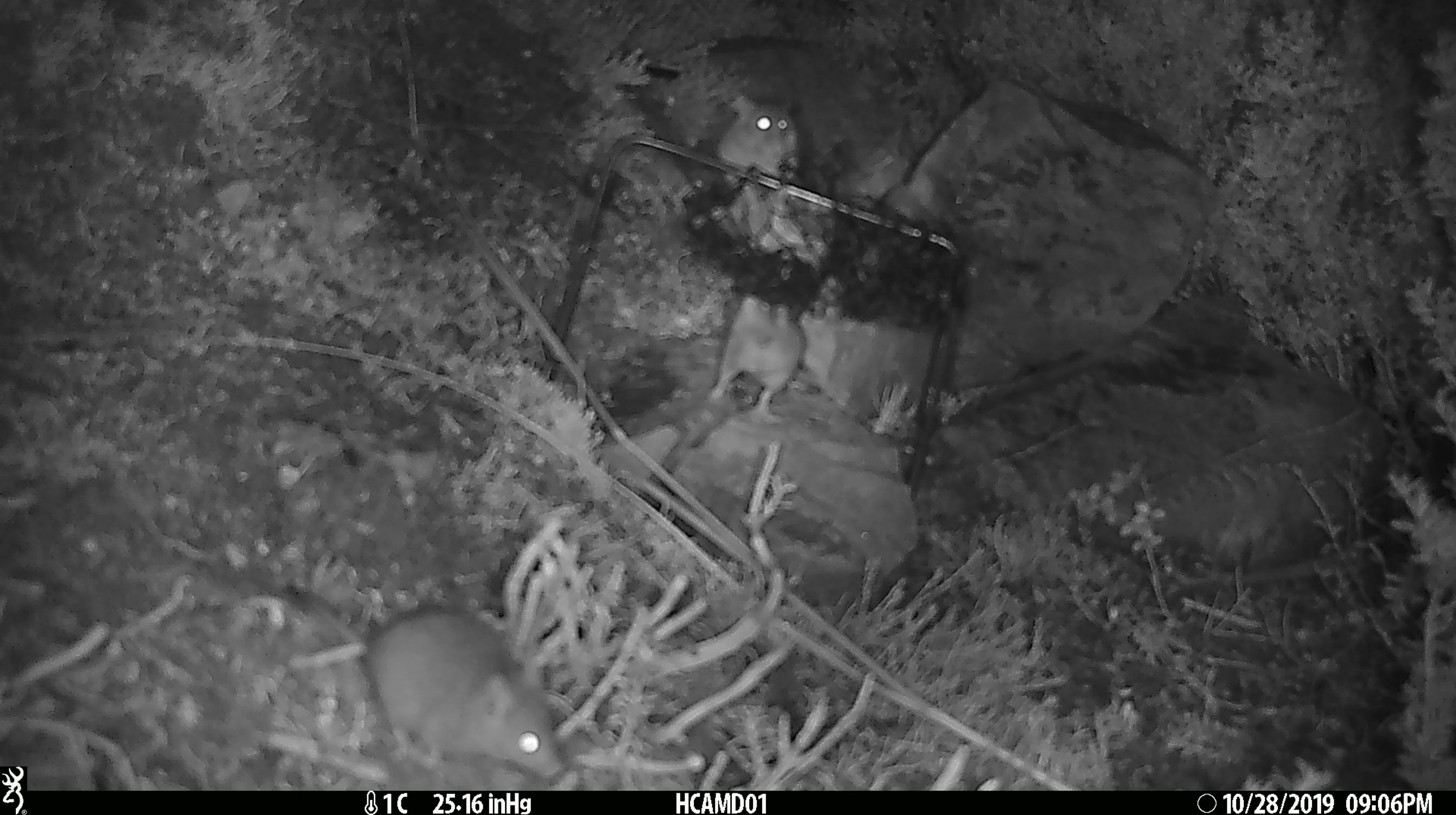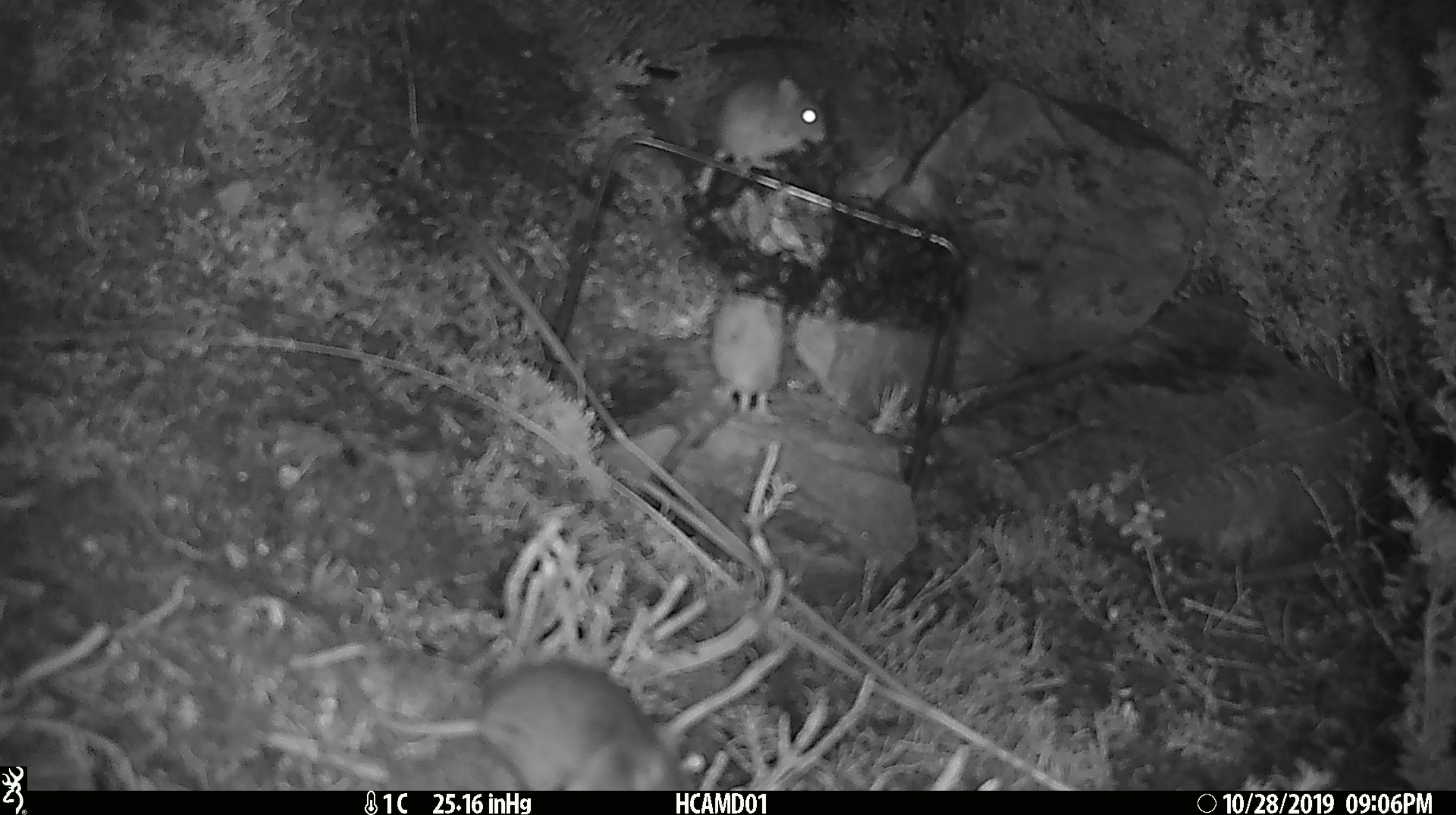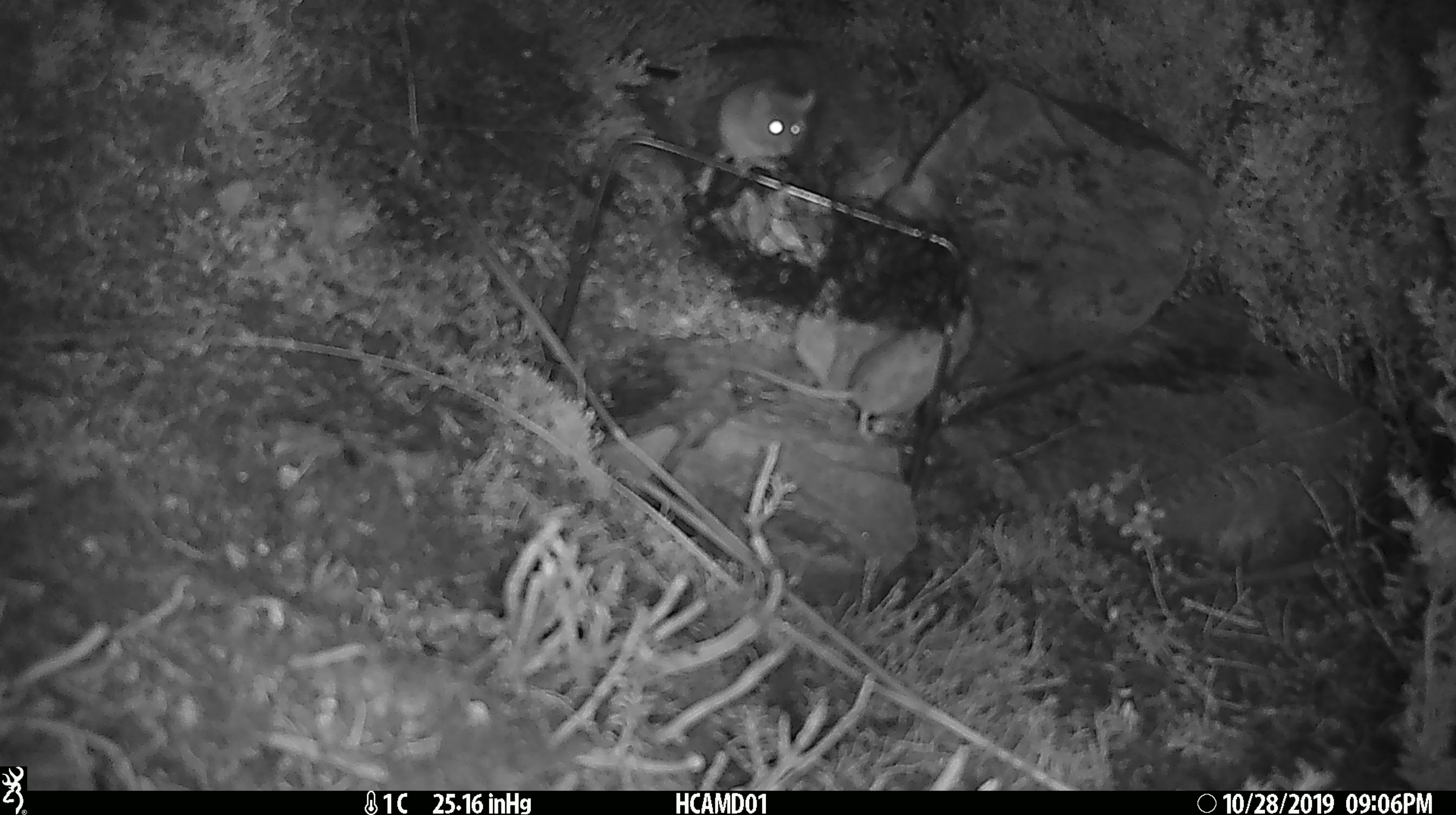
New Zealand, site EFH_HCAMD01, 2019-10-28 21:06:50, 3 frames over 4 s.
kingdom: Animalia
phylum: Chordata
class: Mammalia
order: Rodentia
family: Muridae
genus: Mus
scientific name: Mus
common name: mouse